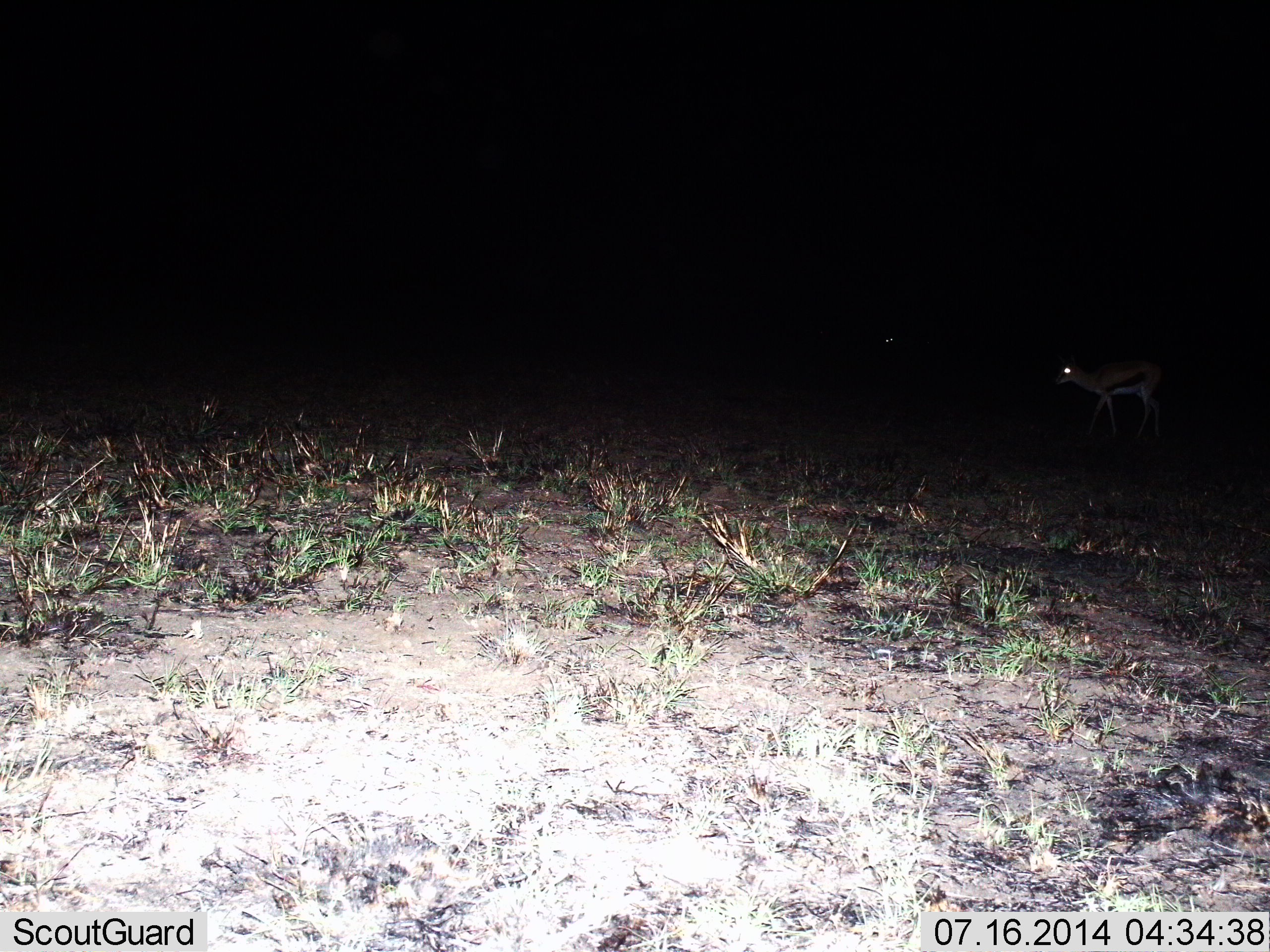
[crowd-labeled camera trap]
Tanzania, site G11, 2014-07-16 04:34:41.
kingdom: Animalia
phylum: Chordata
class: Mammalia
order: Artiodactyla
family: Bovidae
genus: Eudorcas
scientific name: Eudorcas thomsonii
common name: thomson's gazelle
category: gazellethomsons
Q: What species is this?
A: Gazellethomsons (thomson's gazelle) (Eudorcas thomsonii).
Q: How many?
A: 1.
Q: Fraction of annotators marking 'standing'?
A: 70%.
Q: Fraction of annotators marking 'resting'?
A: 0%.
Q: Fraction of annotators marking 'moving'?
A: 30%.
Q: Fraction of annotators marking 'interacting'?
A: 0%.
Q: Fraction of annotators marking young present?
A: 0%.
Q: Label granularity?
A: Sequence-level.